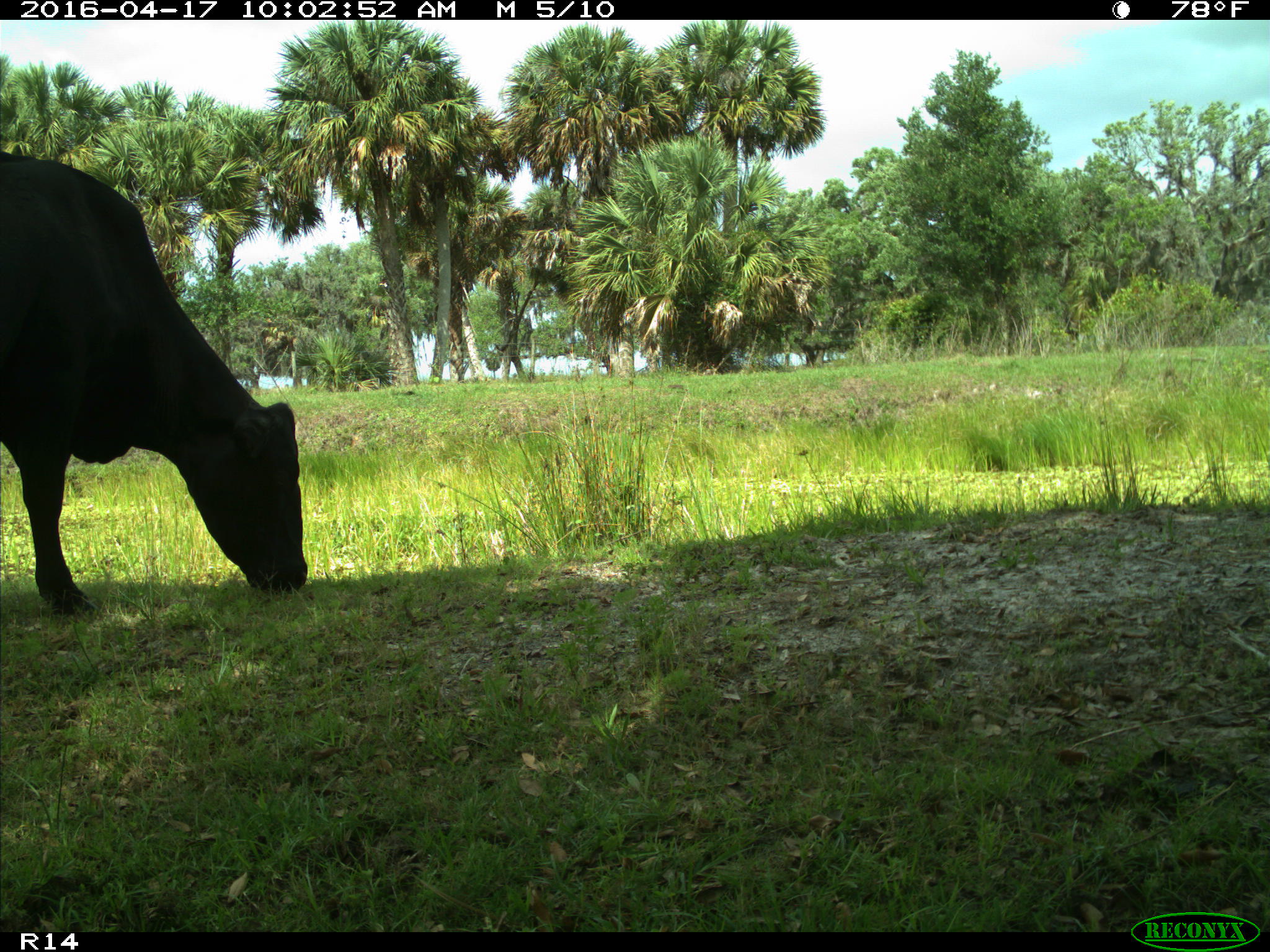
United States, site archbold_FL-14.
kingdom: Animalia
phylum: Chordata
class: Mammalia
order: Artiodactyla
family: Bovidae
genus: Bos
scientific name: Bos taurus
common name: domestic cow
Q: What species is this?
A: Bos taurus (domestic cow).